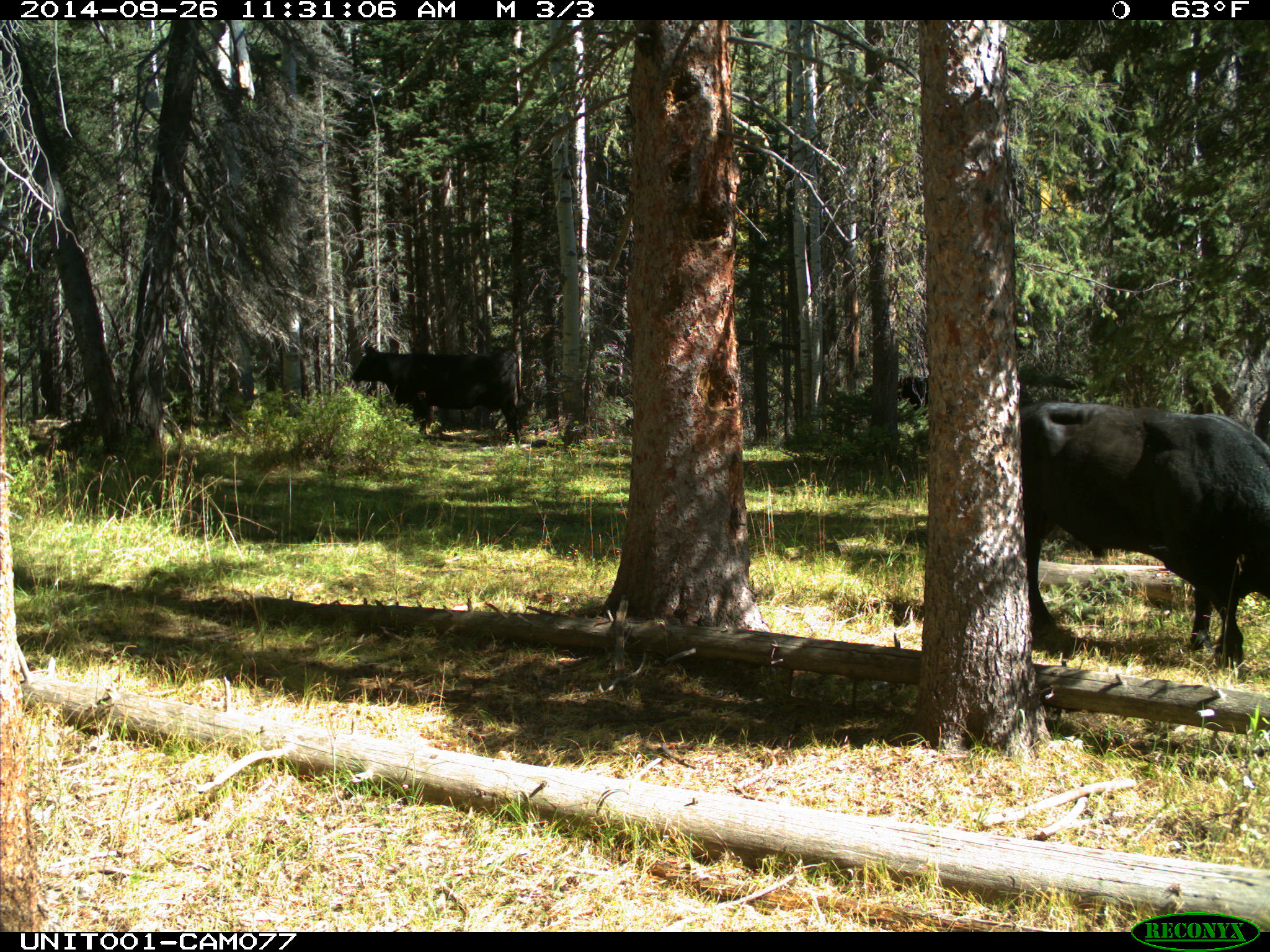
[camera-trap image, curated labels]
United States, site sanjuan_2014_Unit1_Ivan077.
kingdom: Animalia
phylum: Chordata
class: Mammalia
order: Artiodactyla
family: Bovidae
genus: Bos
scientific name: Bos taurus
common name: domestic cow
Bos taurus (domestic cow).